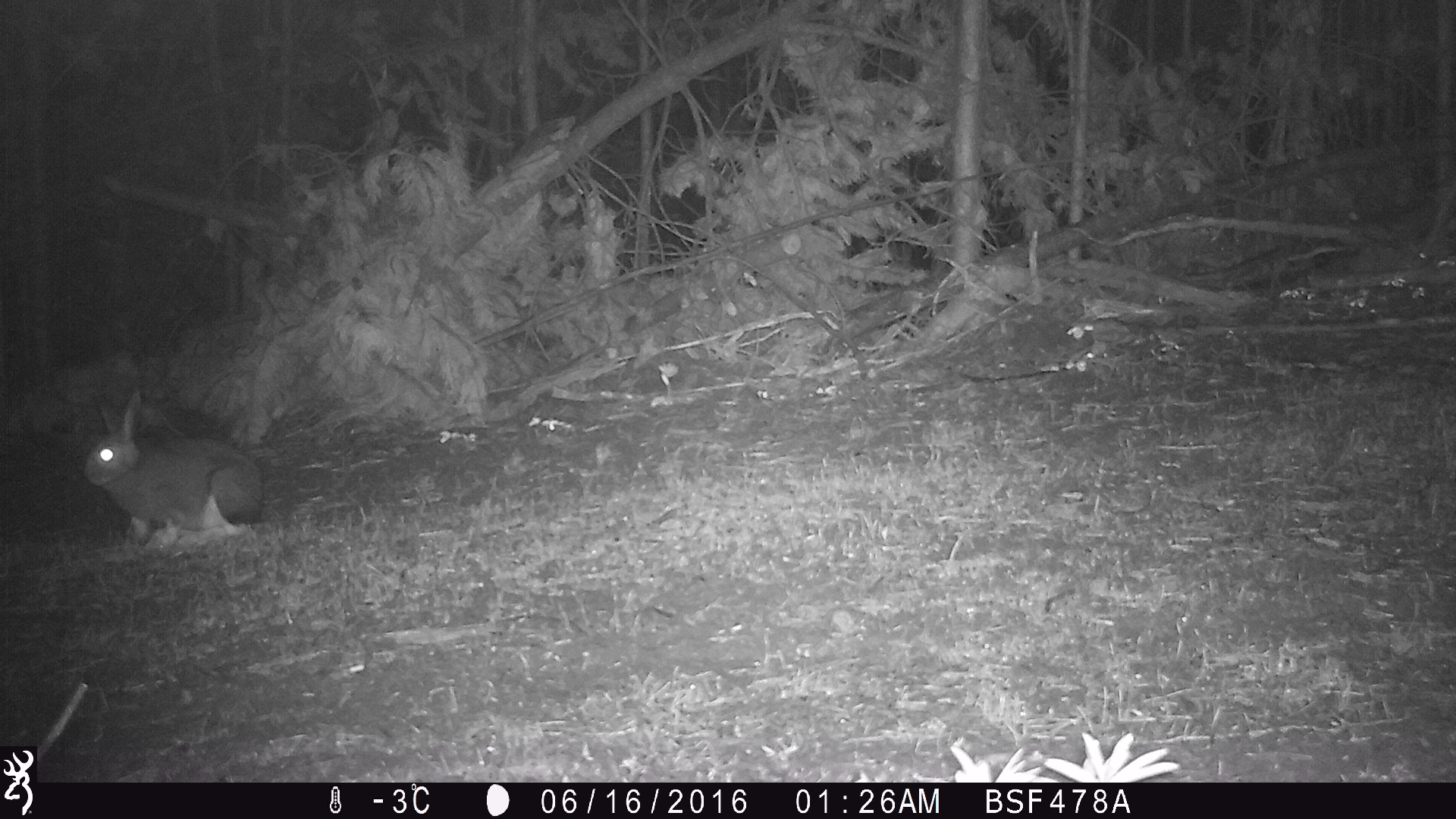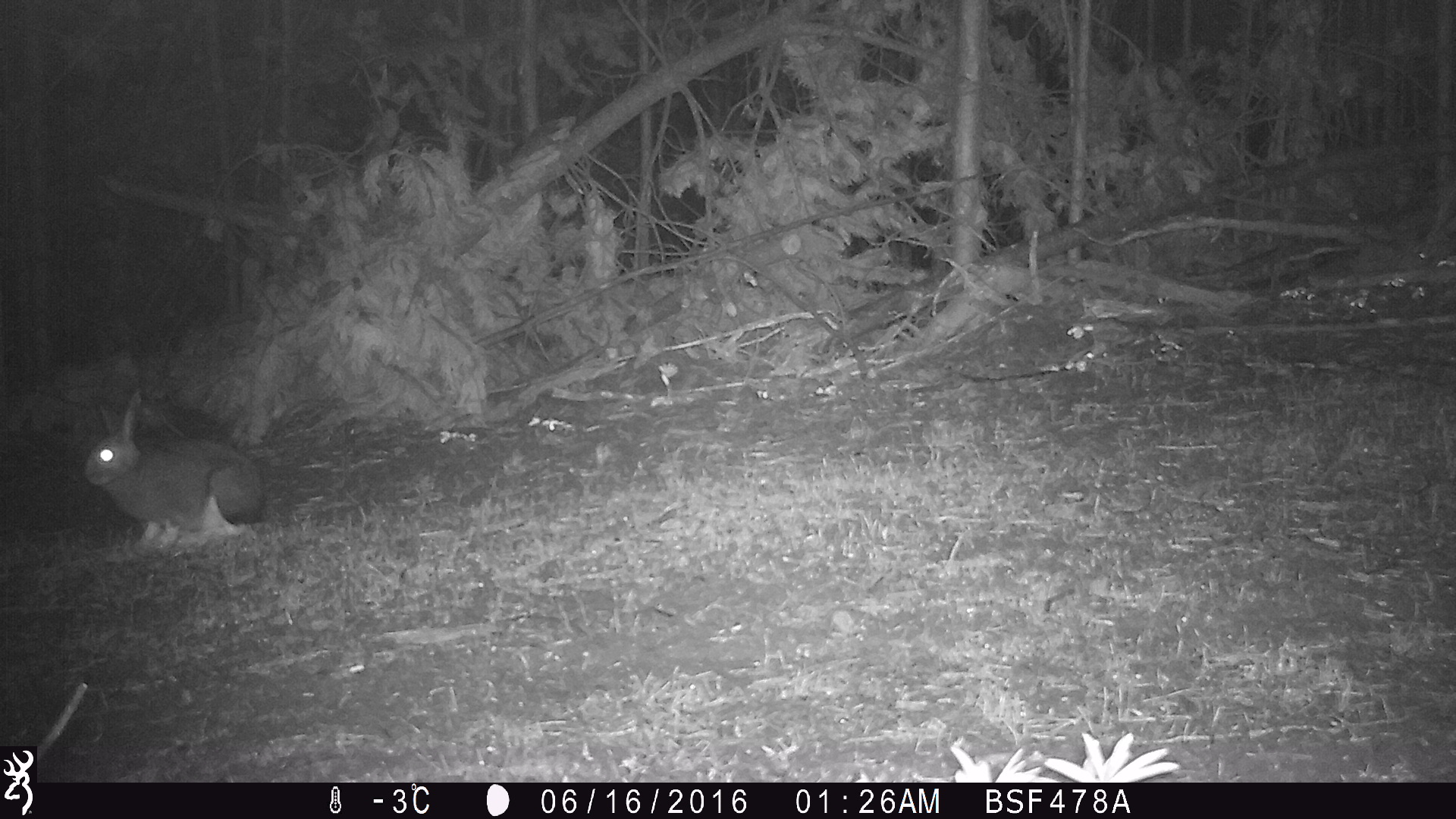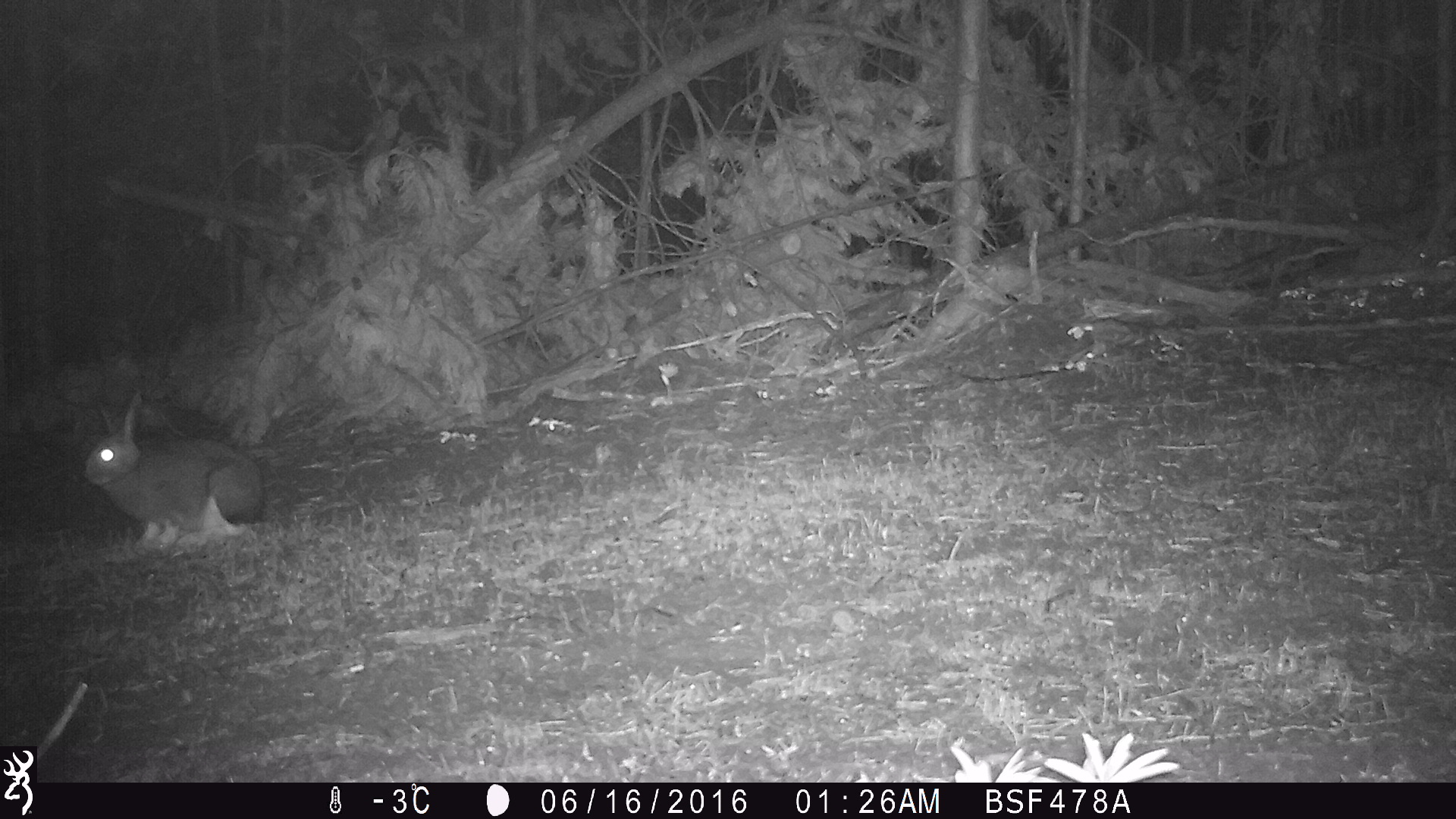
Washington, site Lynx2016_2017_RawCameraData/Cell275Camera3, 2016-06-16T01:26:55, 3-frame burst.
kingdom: Animalia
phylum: Chordata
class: Mammalia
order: Lagomorpha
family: Leporidae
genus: Lepus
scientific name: Lepus americanus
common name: snowshoe hare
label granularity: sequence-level